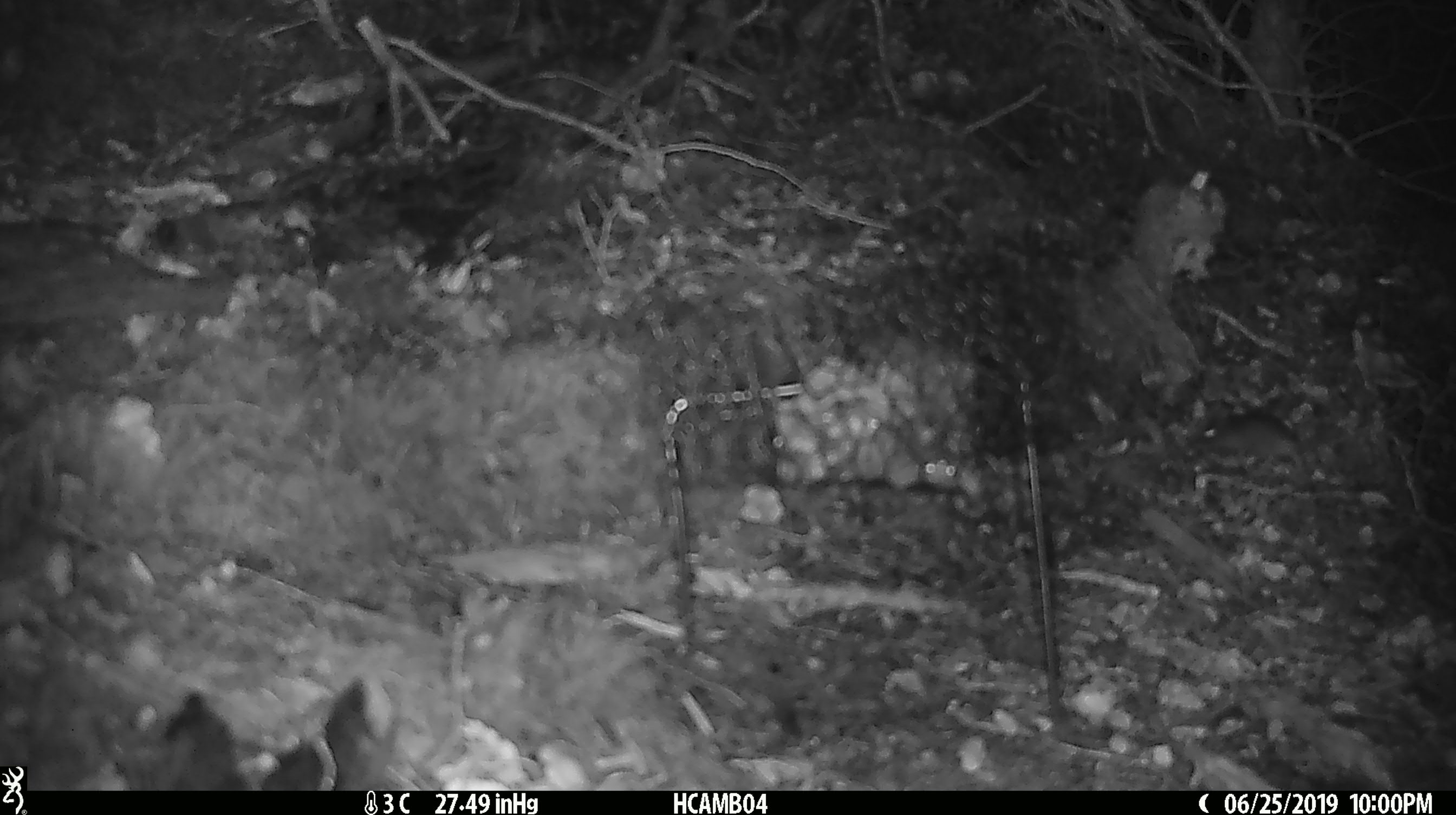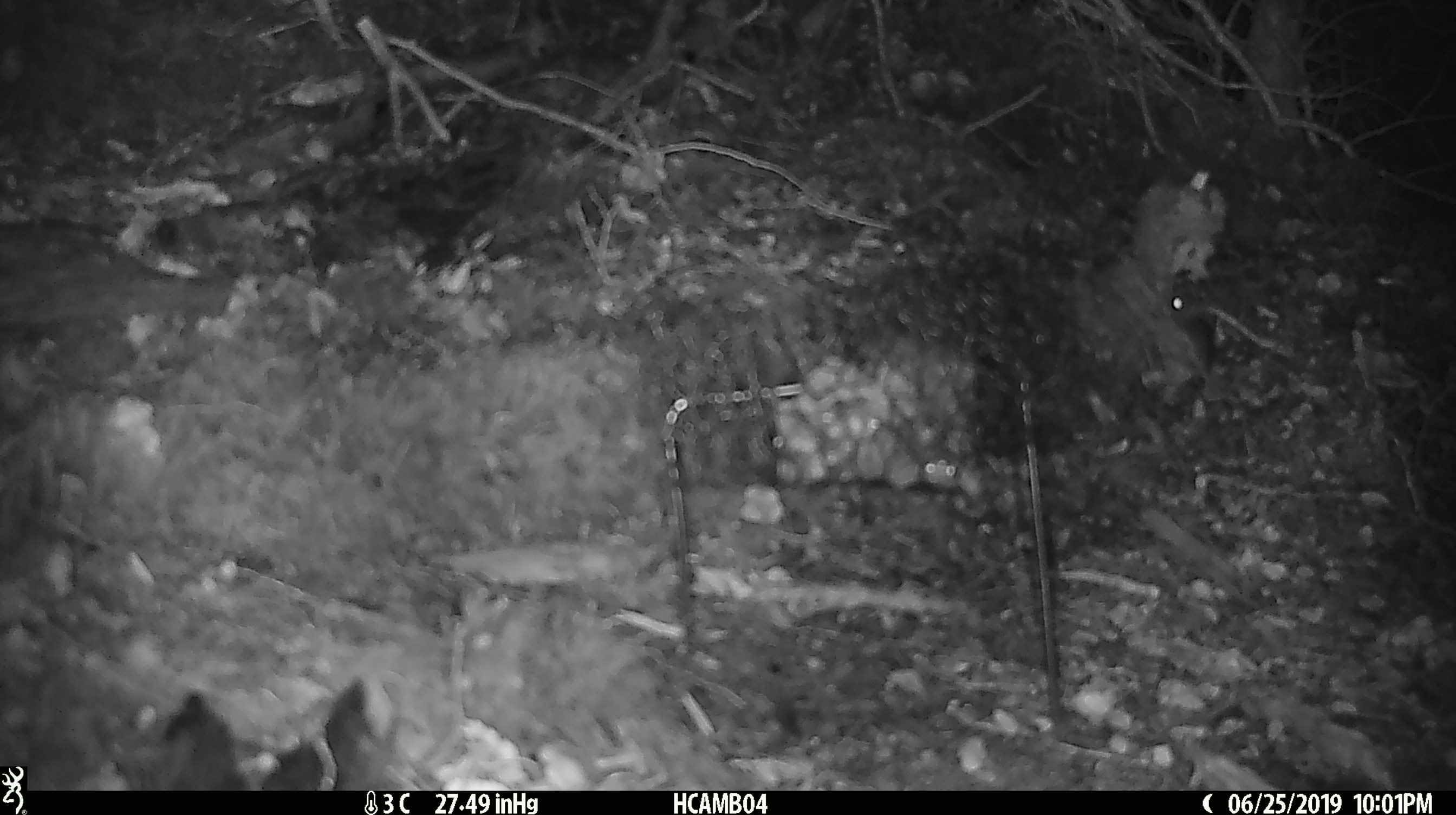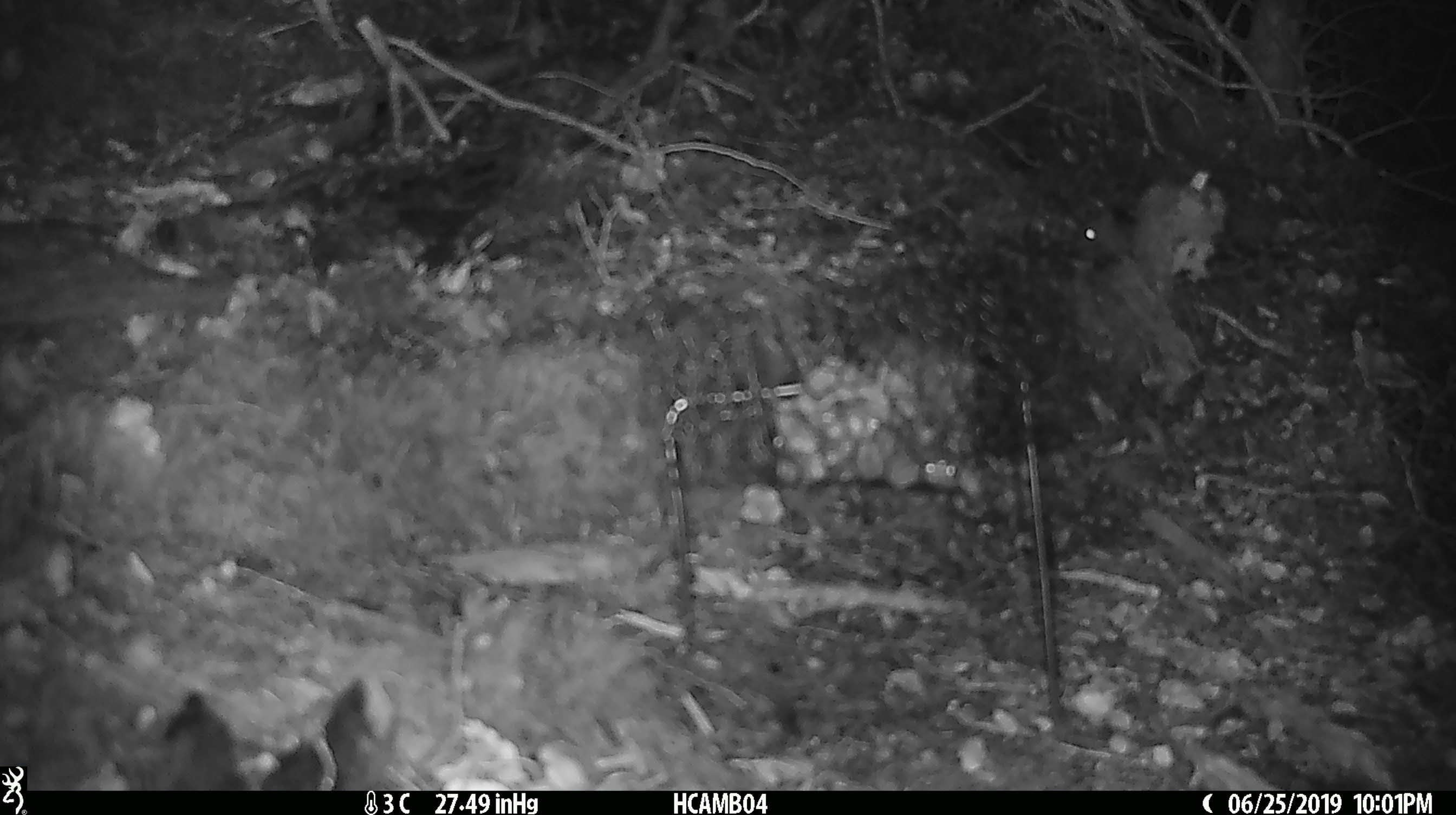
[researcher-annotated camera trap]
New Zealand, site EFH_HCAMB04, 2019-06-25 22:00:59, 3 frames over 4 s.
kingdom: Animalia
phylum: Chordata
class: Mammalia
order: Rodentia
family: Muridae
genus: Mus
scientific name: Mus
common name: mouse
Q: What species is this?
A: Mouse (Mus).